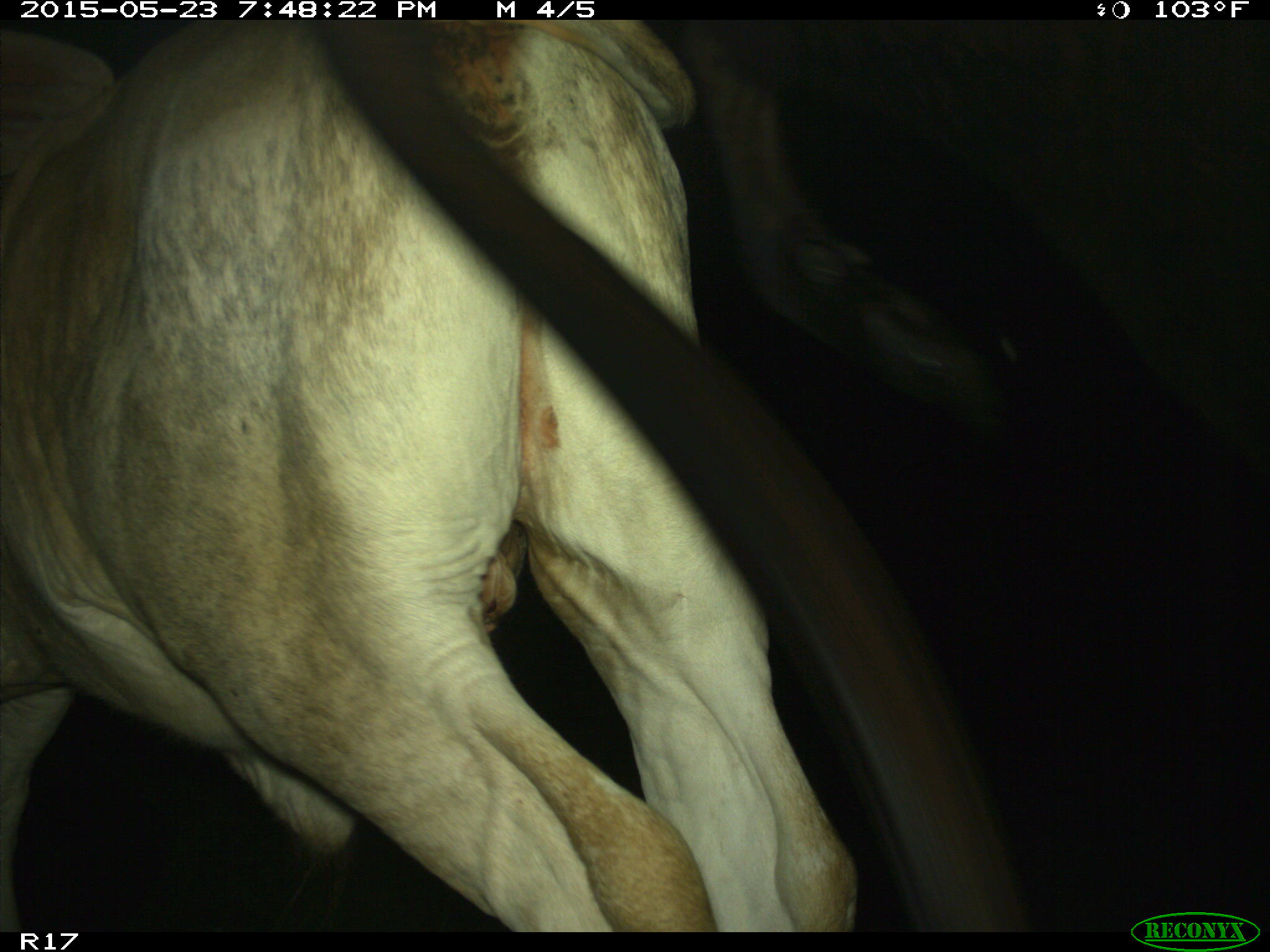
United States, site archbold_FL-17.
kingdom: Animalia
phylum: Chordata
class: Mammalia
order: Artiodactyla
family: Bovidae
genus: Bos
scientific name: Bos taurus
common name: domestic cow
Bos taurus (domestic cow).